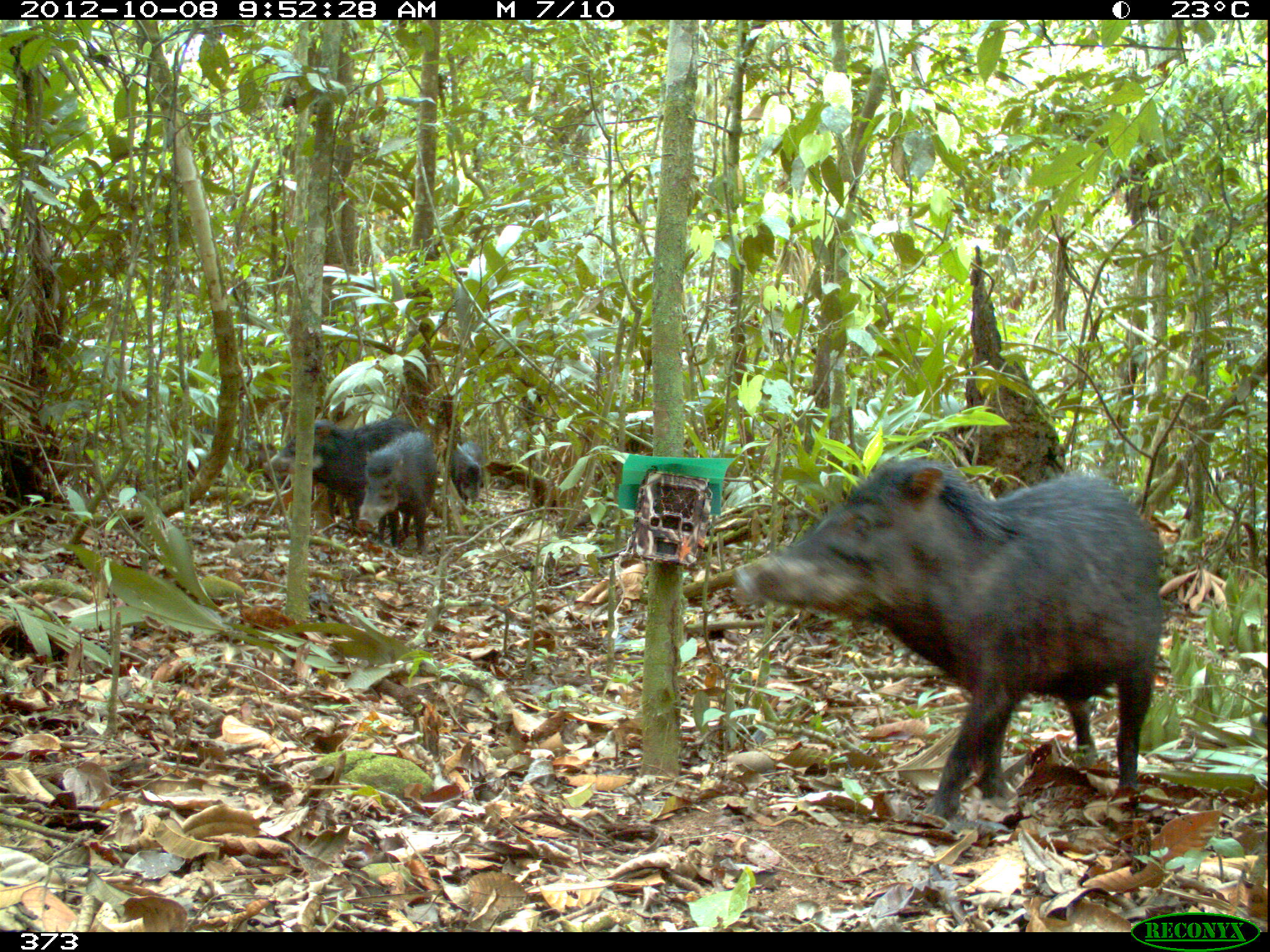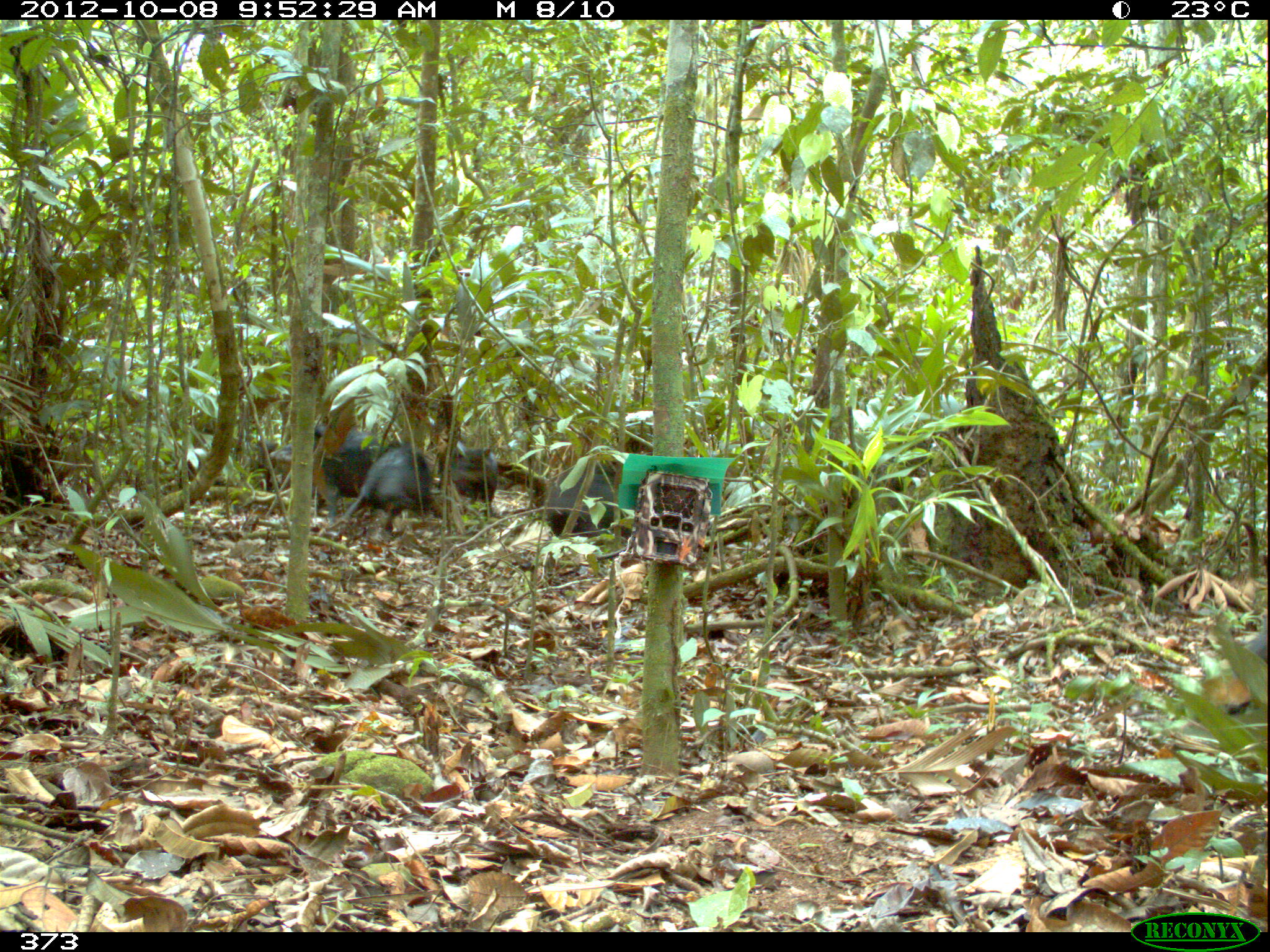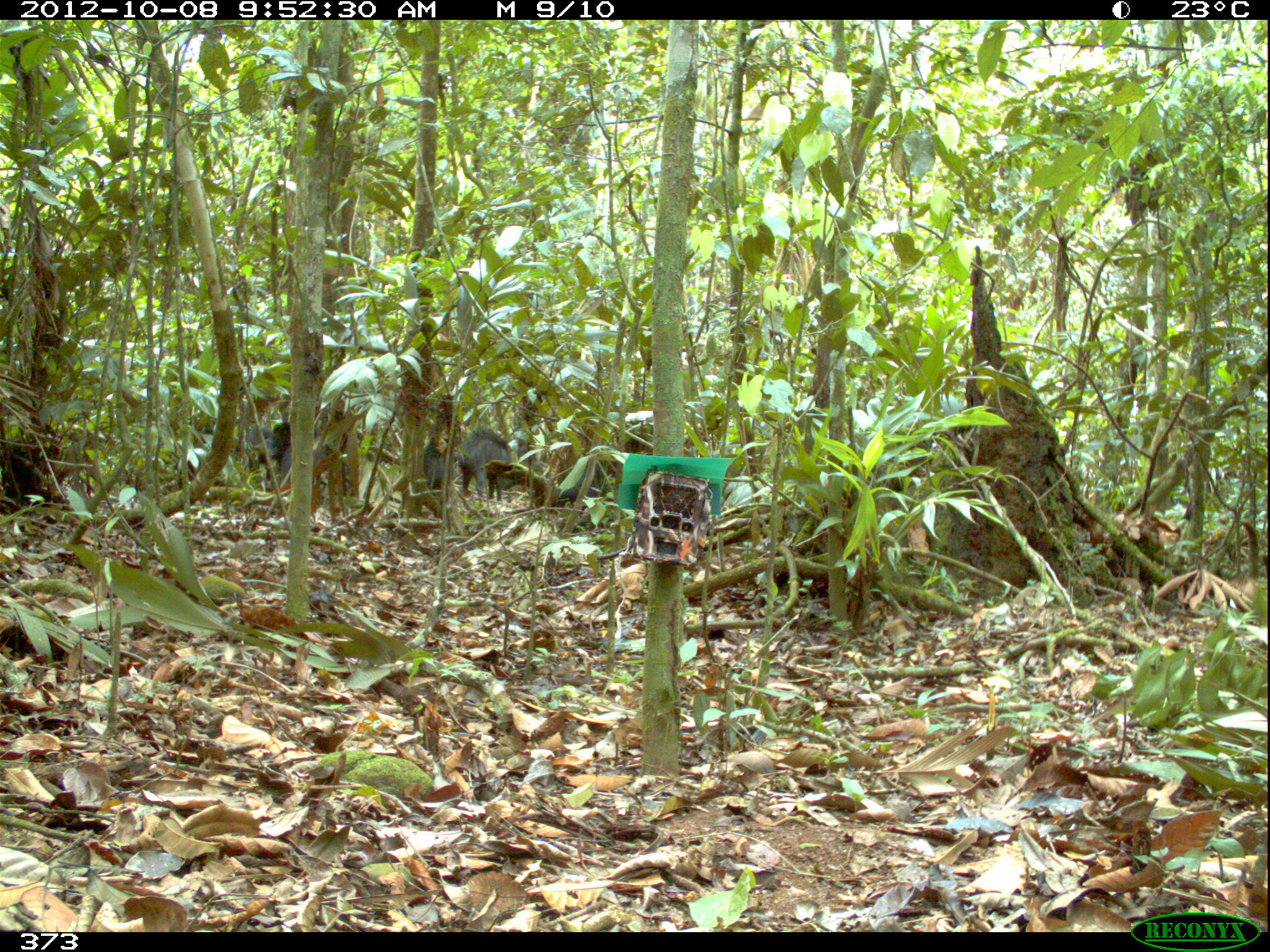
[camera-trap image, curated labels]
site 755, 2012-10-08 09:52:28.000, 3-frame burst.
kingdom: Animalia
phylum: Chordata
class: Mammalia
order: Artiodactyla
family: Tayassuidae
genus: Tayassu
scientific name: Tayassu pecari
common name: white-lipped peccary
Tayassu pecari (white-lipped peccary).